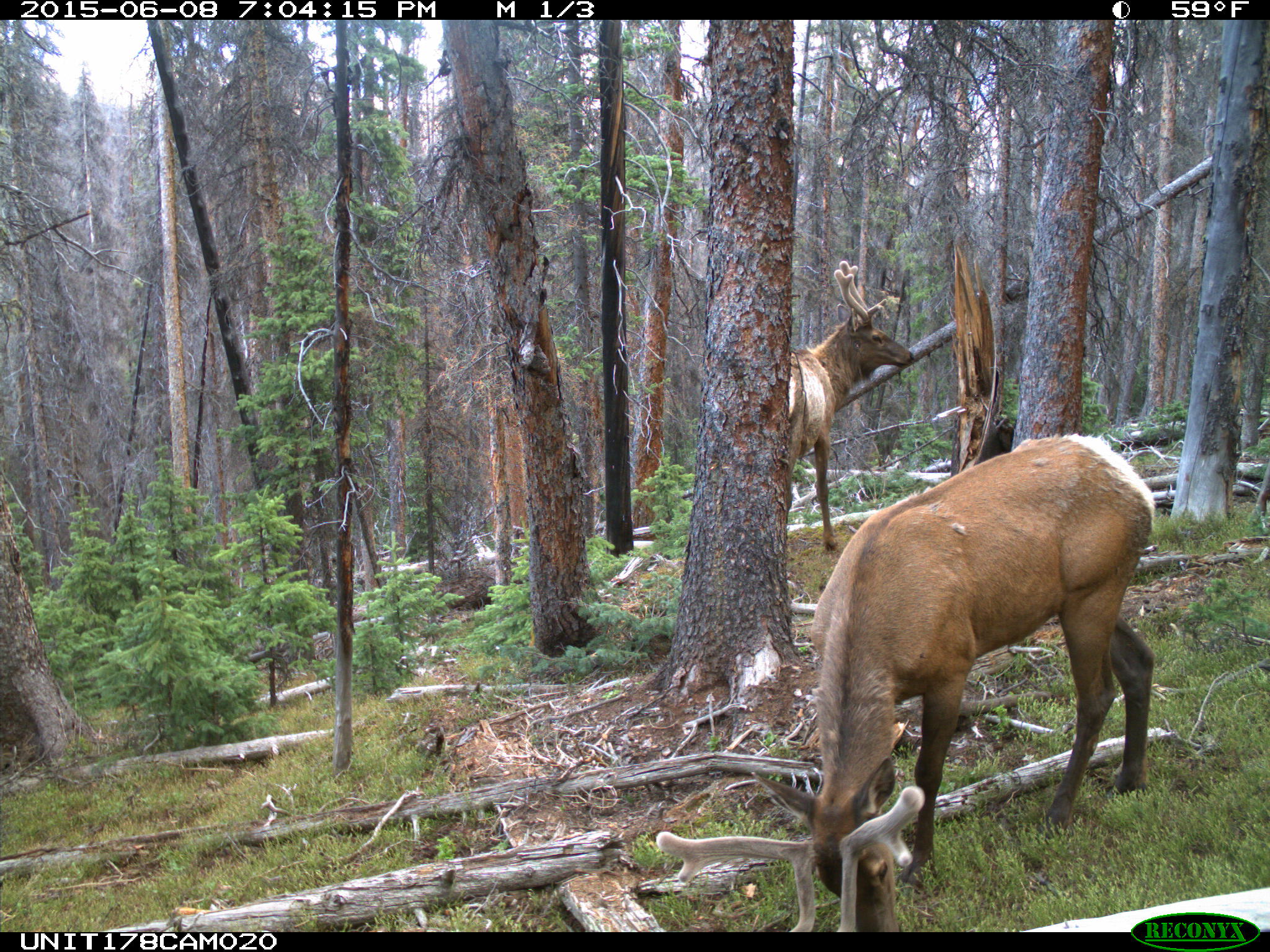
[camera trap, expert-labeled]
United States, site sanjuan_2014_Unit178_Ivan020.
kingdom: Animalia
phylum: Chordata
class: Mammalia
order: Artiodactyla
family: Cervidae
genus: Cervus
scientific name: Cervus elaphus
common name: red deer